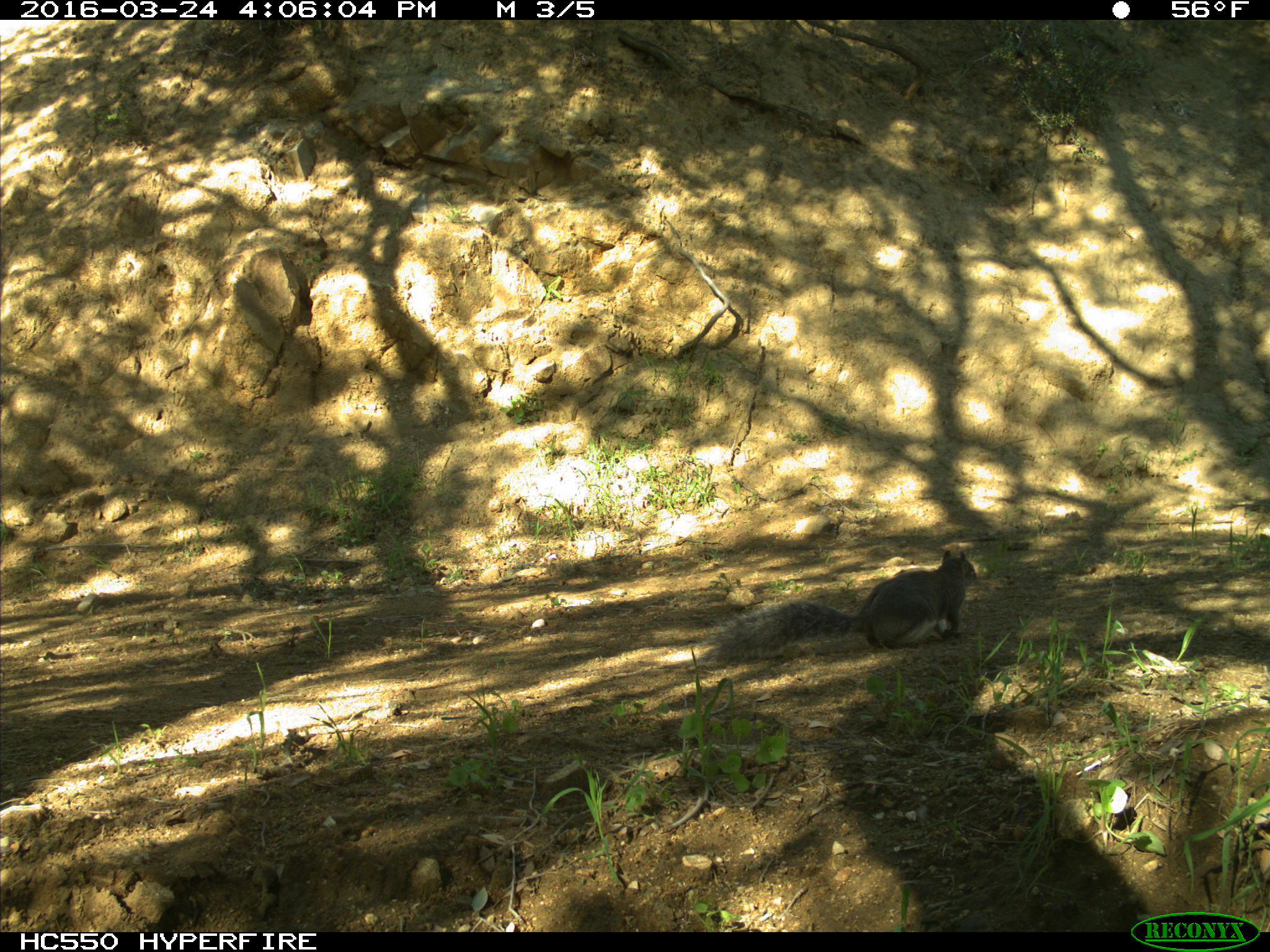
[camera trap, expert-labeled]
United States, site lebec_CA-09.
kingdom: Animalia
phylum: Chordata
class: Mammalia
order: Rodentia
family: Sciuridae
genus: Sciurus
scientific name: Sciurus carolinensis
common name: eastern gray squirrel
Sciurus carolinensis (eastern gray squirrel).